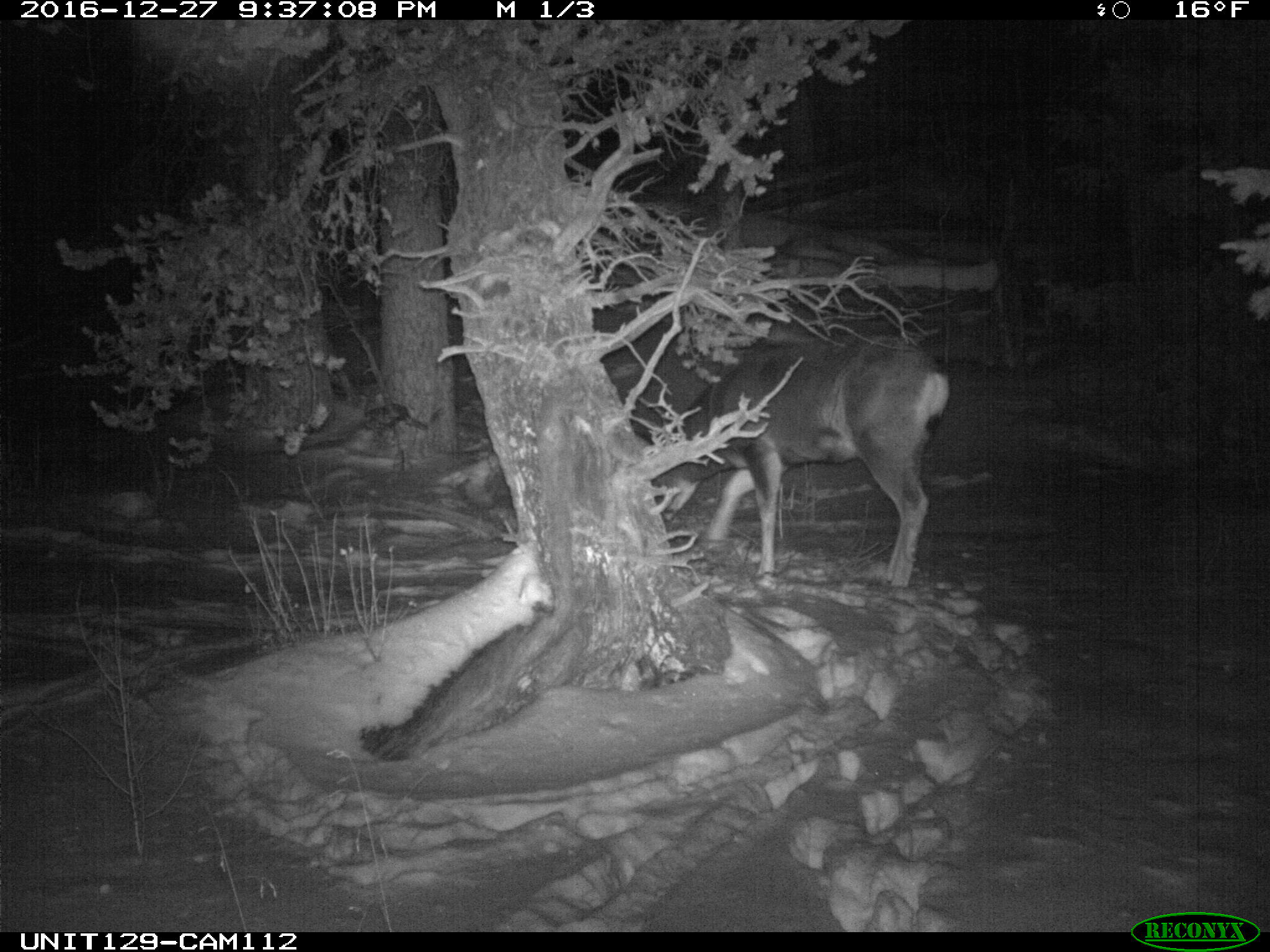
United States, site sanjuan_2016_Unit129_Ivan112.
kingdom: Animalia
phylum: Chordata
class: Mammalia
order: Artiodactyla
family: Cervidae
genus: Odocoileus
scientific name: Odocoileus hemionus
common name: mule deer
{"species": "Odocoileus hemionus (mule deer)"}